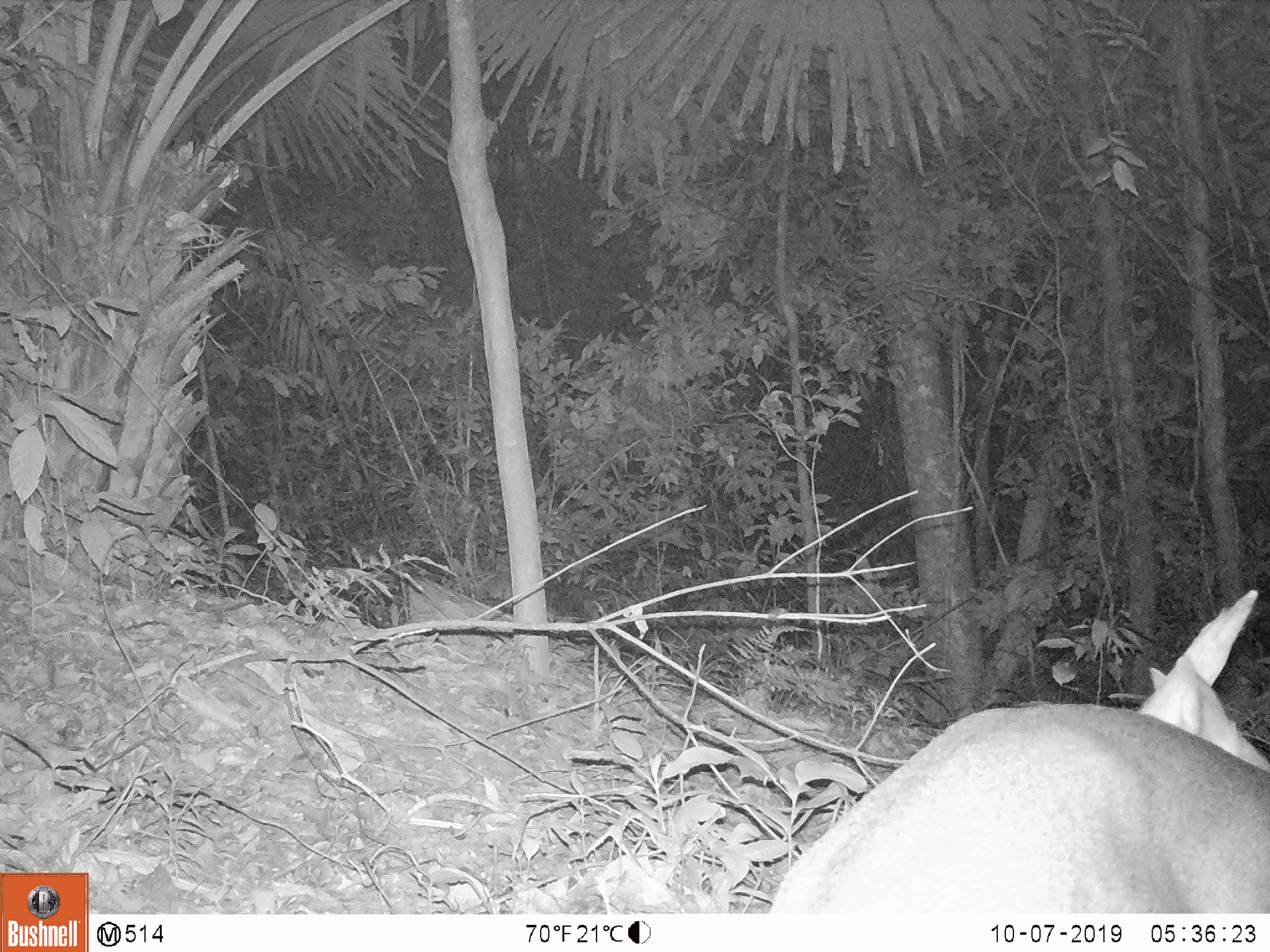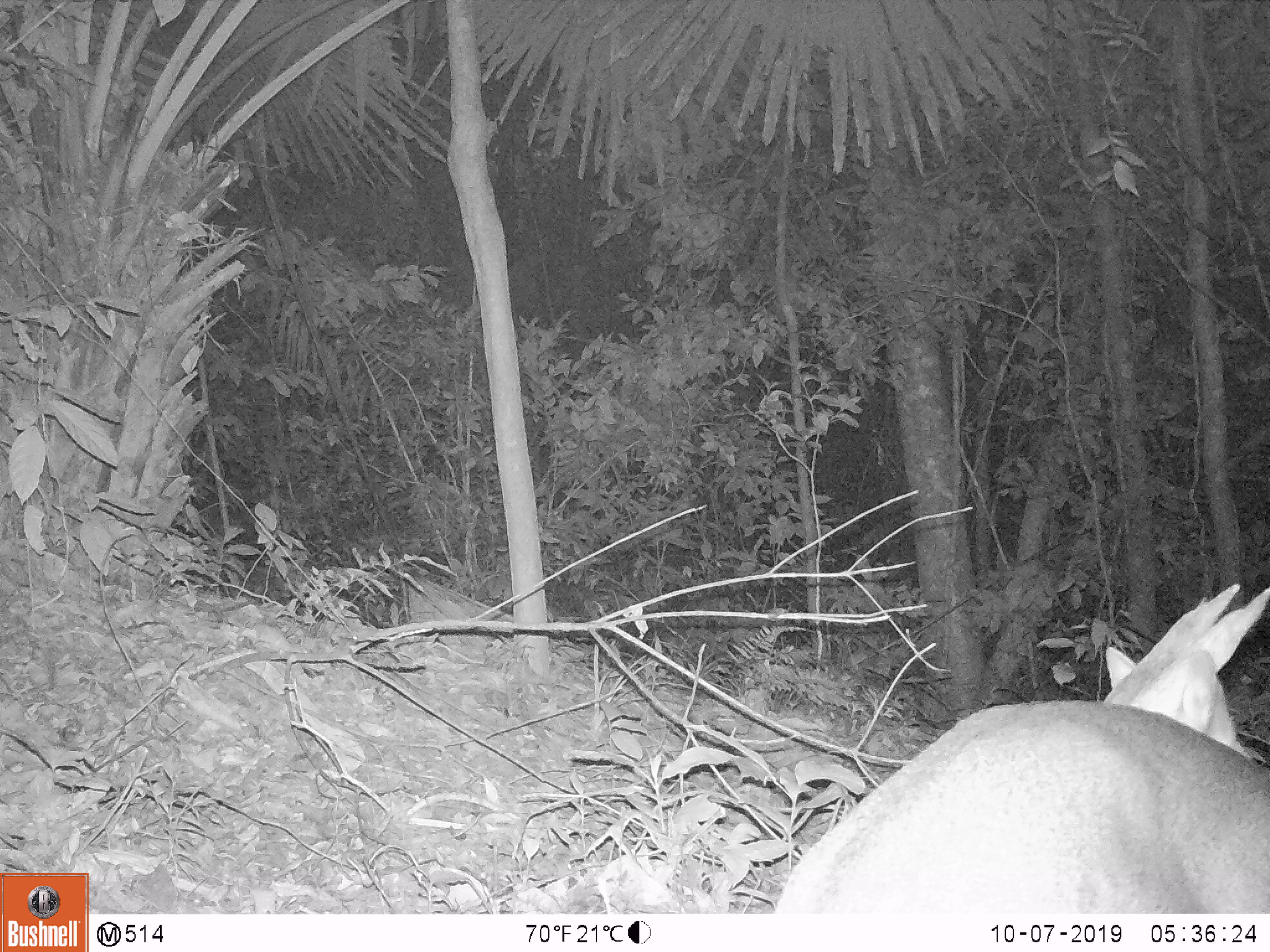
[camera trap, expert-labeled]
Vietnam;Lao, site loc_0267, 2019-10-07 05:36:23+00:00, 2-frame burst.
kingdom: Animalia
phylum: Chordata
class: Mammalia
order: Artiodactyla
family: Cervidae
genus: Muntiacus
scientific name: Muntiacus vuquangensis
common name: large-antlered muntjac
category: large antlered muntjac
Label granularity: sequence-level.